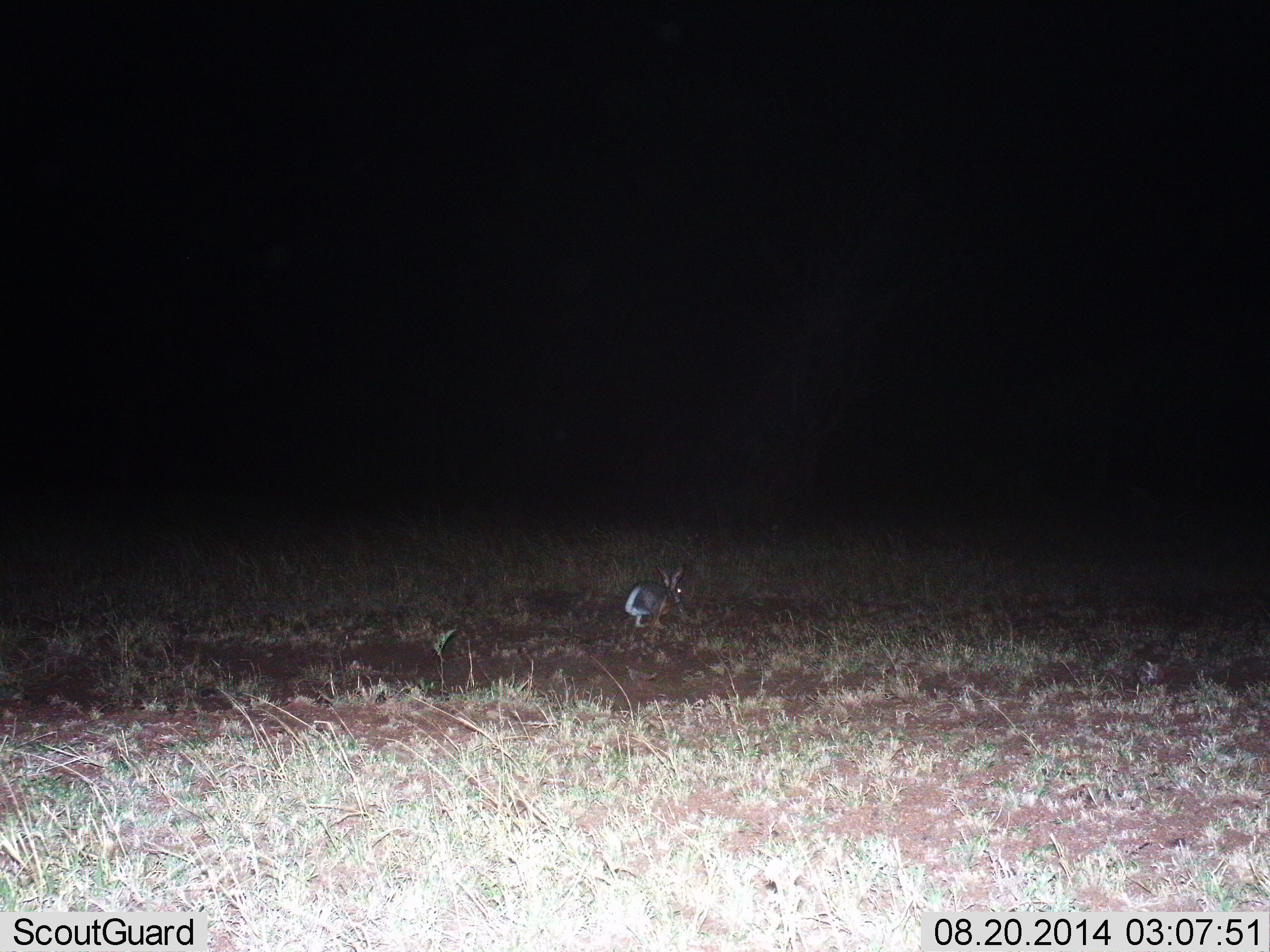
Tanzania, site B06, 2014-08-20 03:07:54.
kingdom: Animalia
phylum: Chordata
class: Mammalia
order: Lagomorpha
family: Leporidae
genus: Lepus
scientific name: Lepus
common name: hare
Hare (Lepus), count 1. Behavior (volunteer vote fractions): standing 30%, resting 10%, moving 50%, interacting 0%. Young present (vote fraction): 0%. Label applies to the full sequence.